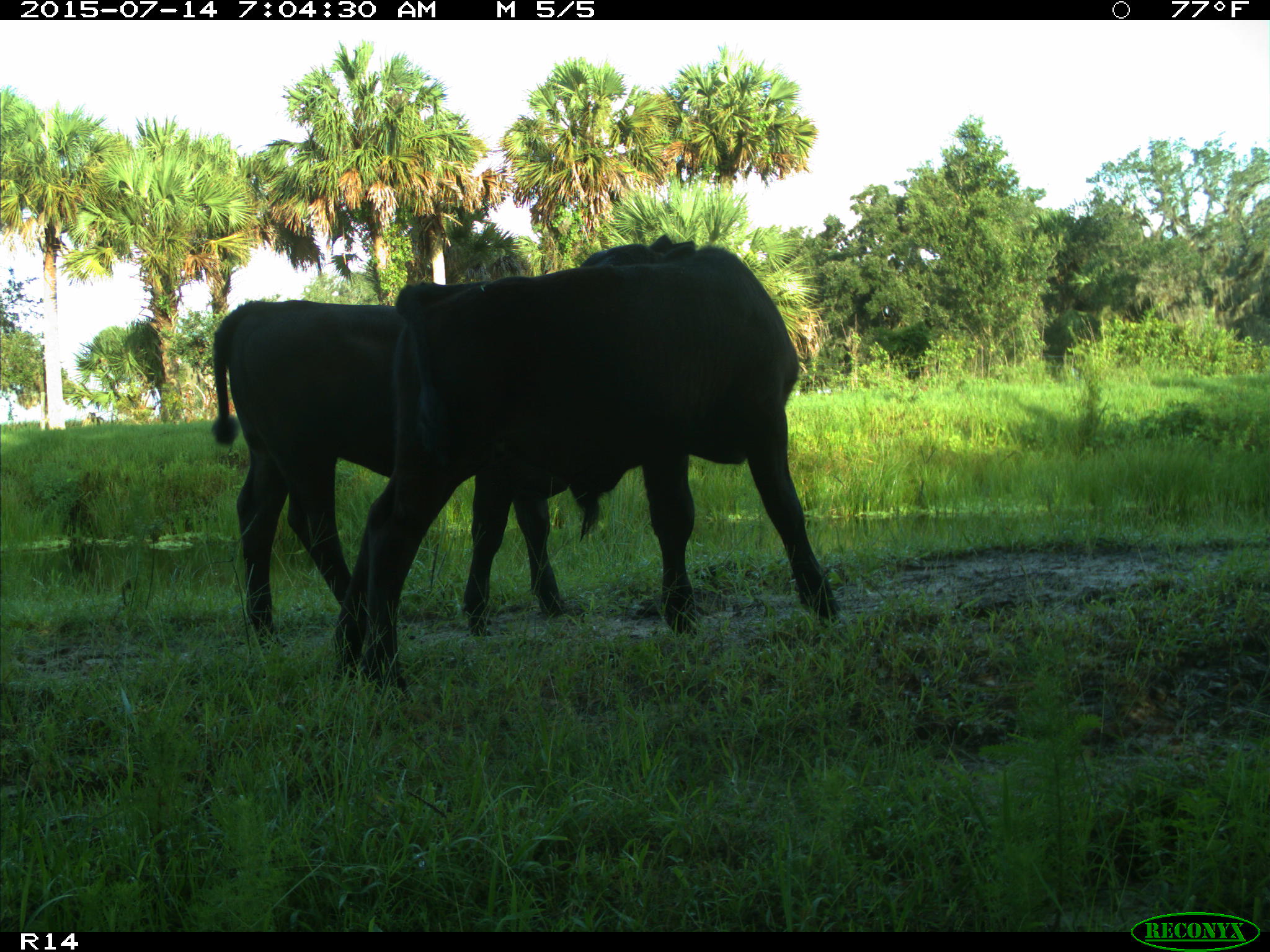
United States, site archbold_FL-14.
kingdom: Animalia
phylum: Chordata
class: Mammalia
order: Artiodactyla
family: Bovidae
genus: Bos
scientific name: Bos taurus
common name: domestic cow